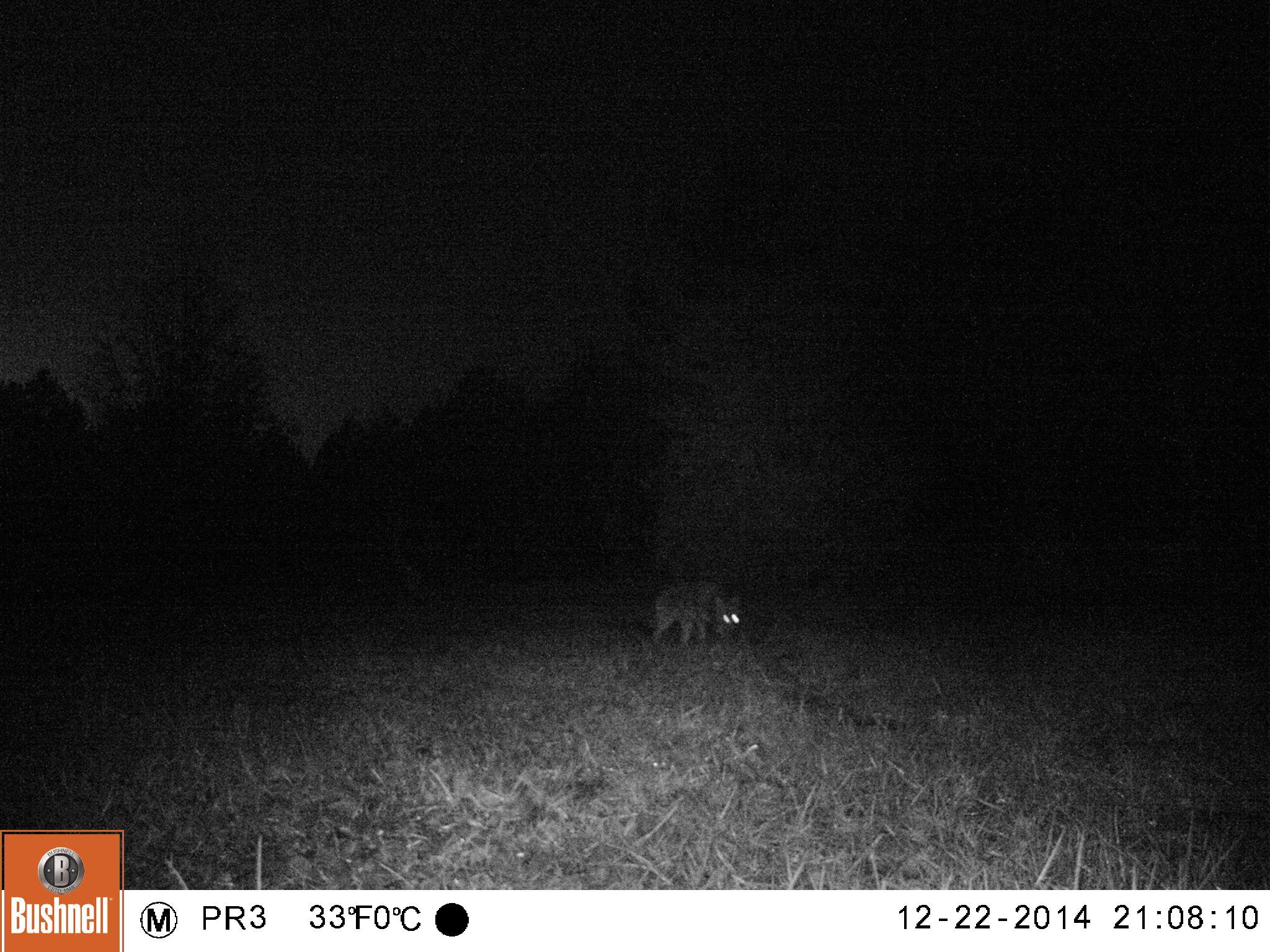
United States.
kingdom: Animalia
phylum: Chordata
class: Mammalia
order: Carnivora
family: Canidae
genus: Canis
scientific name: Canis latrans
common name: coyote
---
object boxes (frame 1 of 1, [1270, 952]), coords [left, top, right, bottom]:
Coyote: [638, 574, 754, 650]